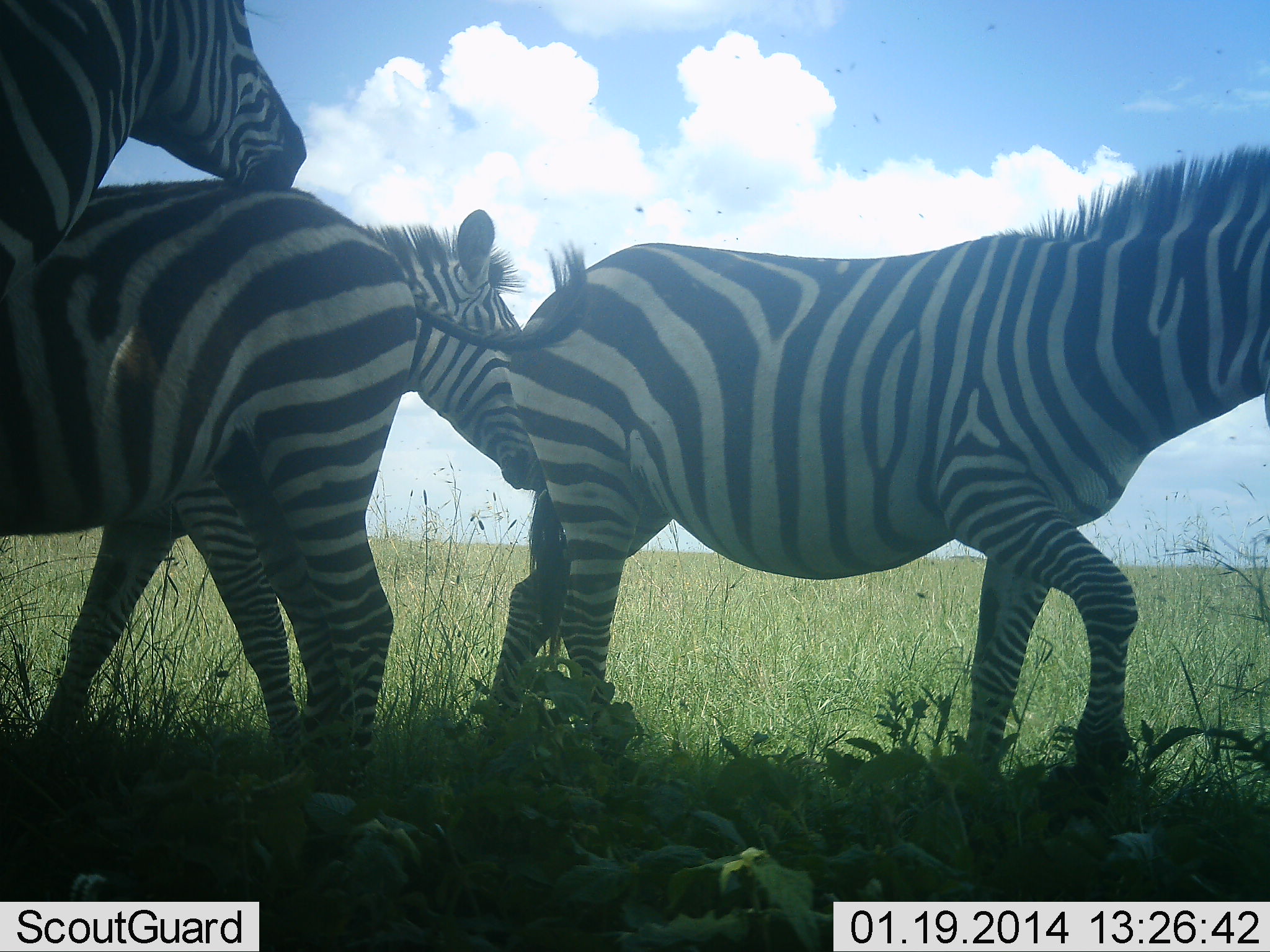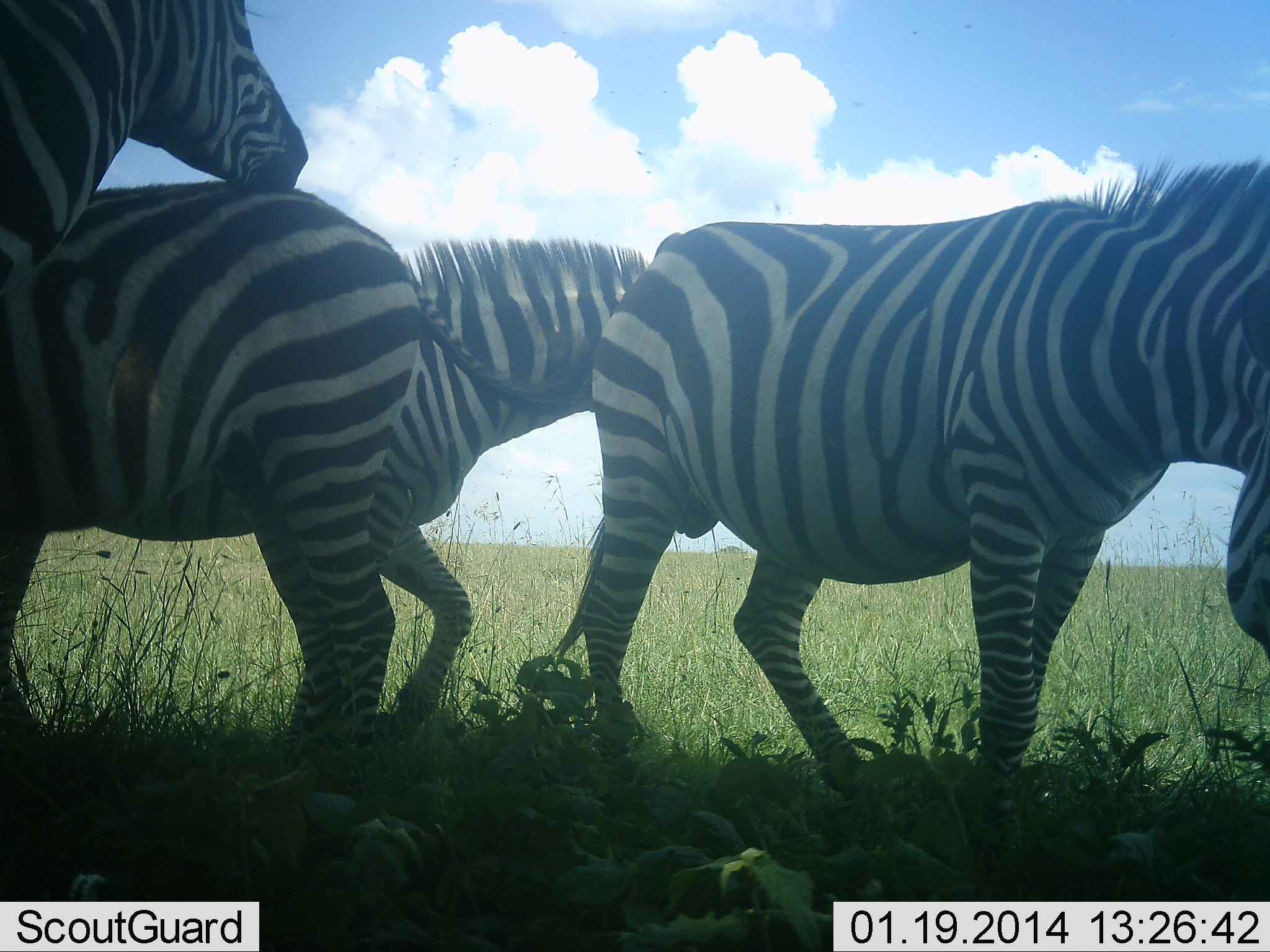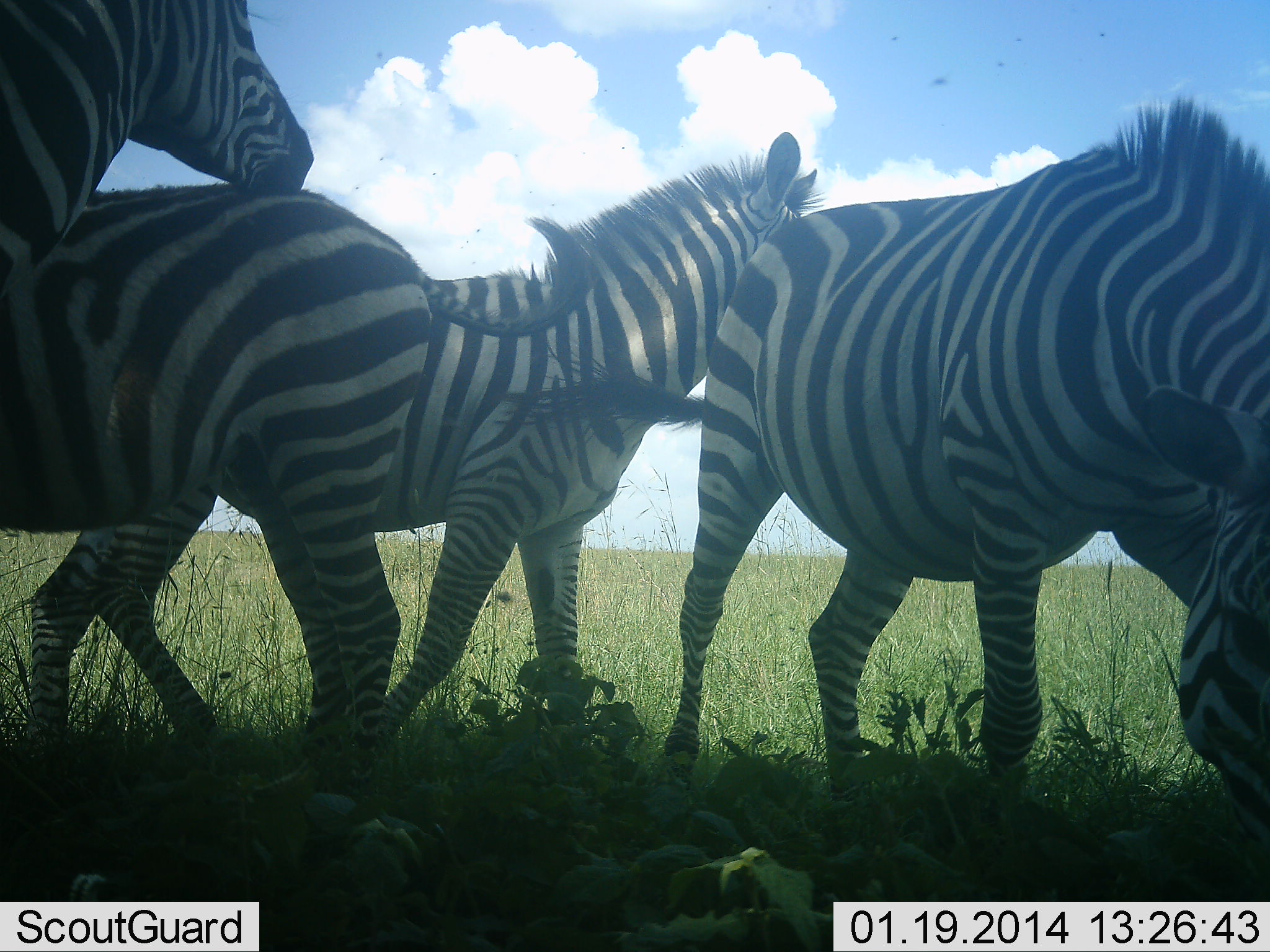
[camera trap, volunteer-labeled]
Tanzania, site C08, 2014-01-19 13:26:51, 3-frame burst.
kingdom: Animalia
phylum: Chordata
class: Mammalia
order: Perissodactyla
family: Equidae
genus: Equus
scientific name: Equus quagga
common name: plains zebra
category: zebra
Zebra (plains zebra) (Equus quagga), count 4. Behavior (volunteer vote fractions): standing 60%, resting 10%, moving 50%, interacting 60%. Young present (vote fraction): 0%. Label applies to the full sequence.